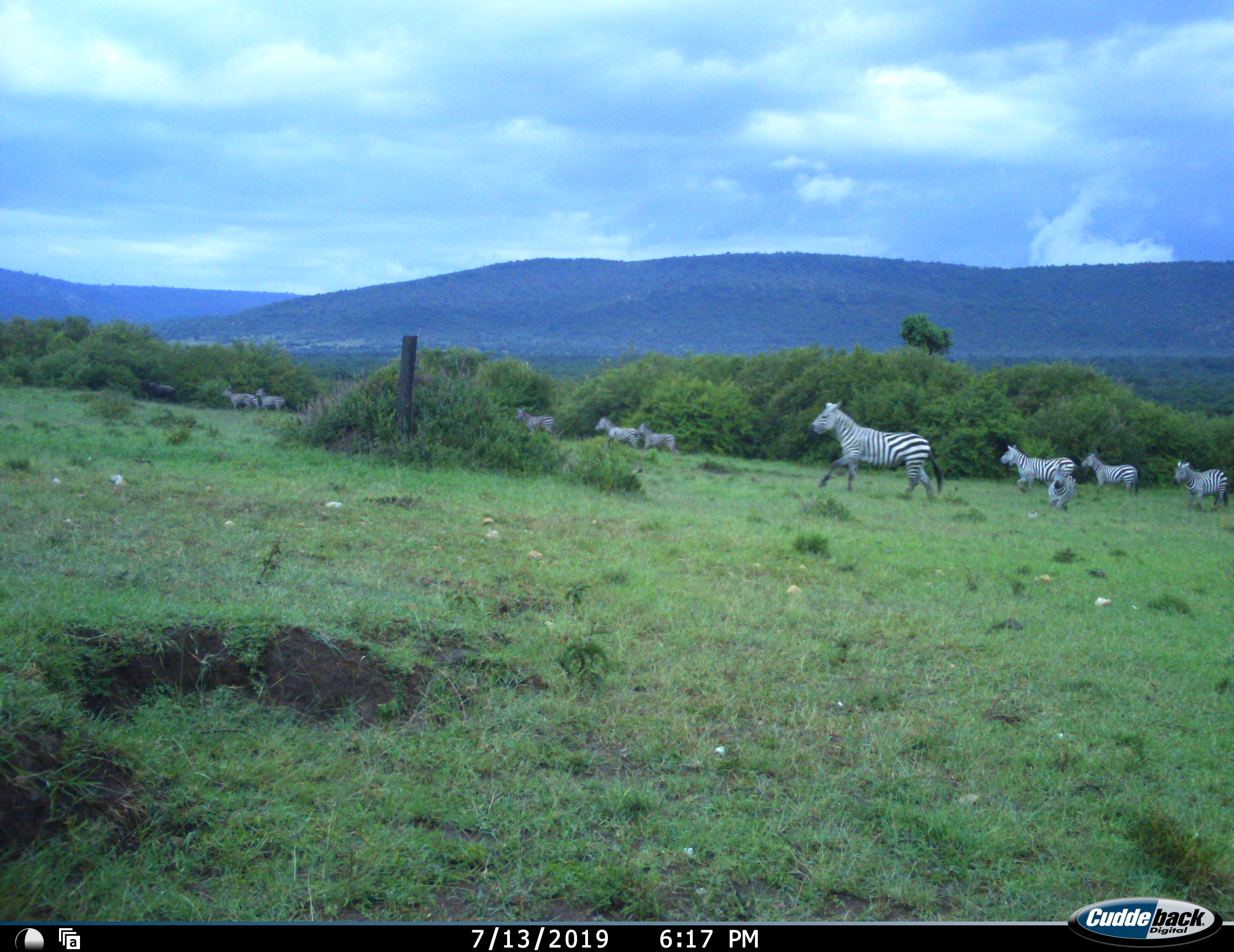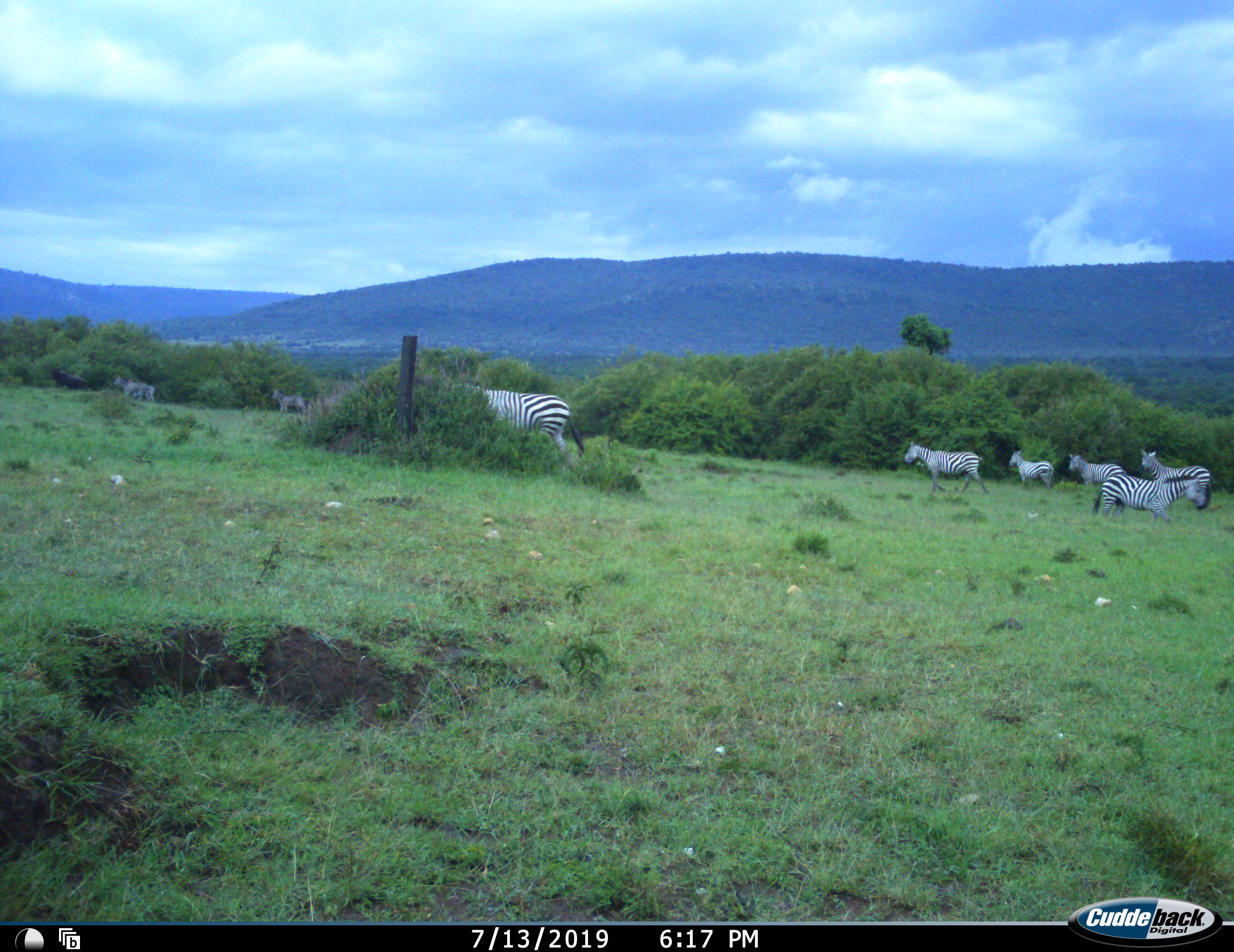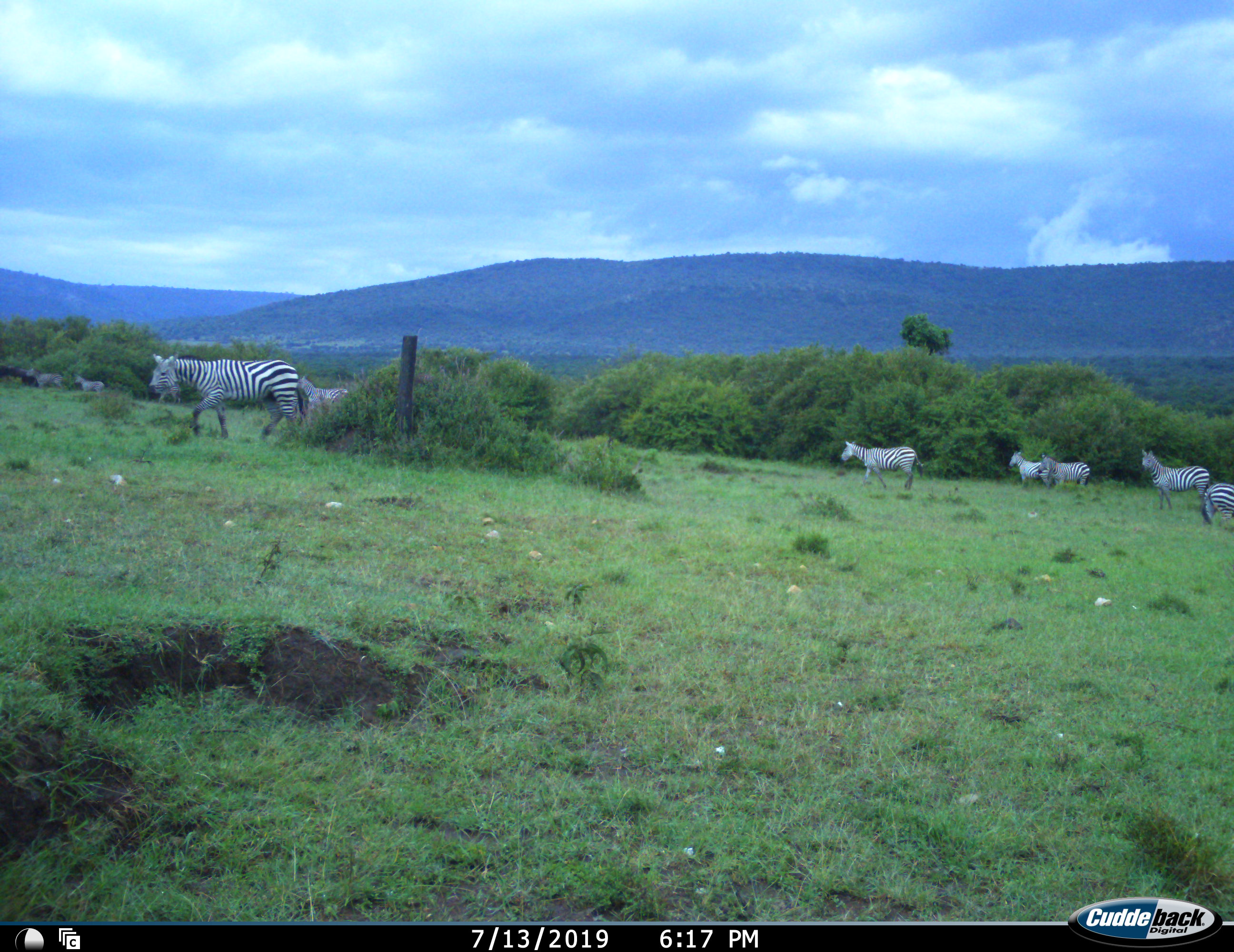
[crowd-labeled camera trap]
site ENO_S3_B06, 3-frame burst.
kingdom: Animalia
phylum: Chordata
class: Mammalia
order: Perissodactyla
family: Equidae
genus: Equus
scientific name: Equus quagga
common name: plains zebra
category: zebraplains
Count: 10.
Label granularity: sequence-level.